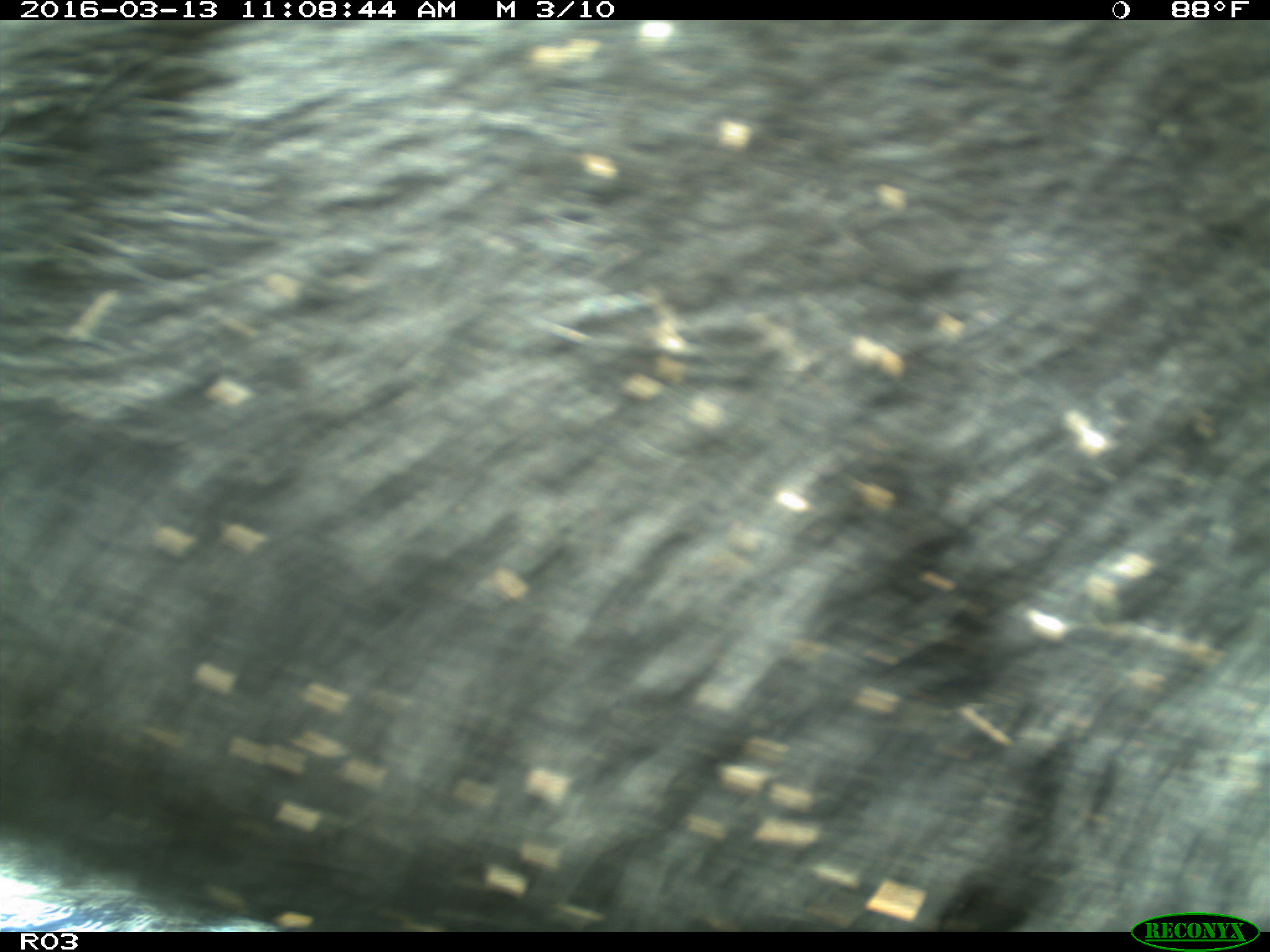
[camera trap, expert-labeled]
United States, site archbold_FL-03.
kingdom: Animalia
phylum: Chordata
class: Mammalia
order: Artiodactyla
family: Bovidae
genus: Bos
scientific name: Bos taurus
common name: domestic cow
Bos taurus (domestic cow).